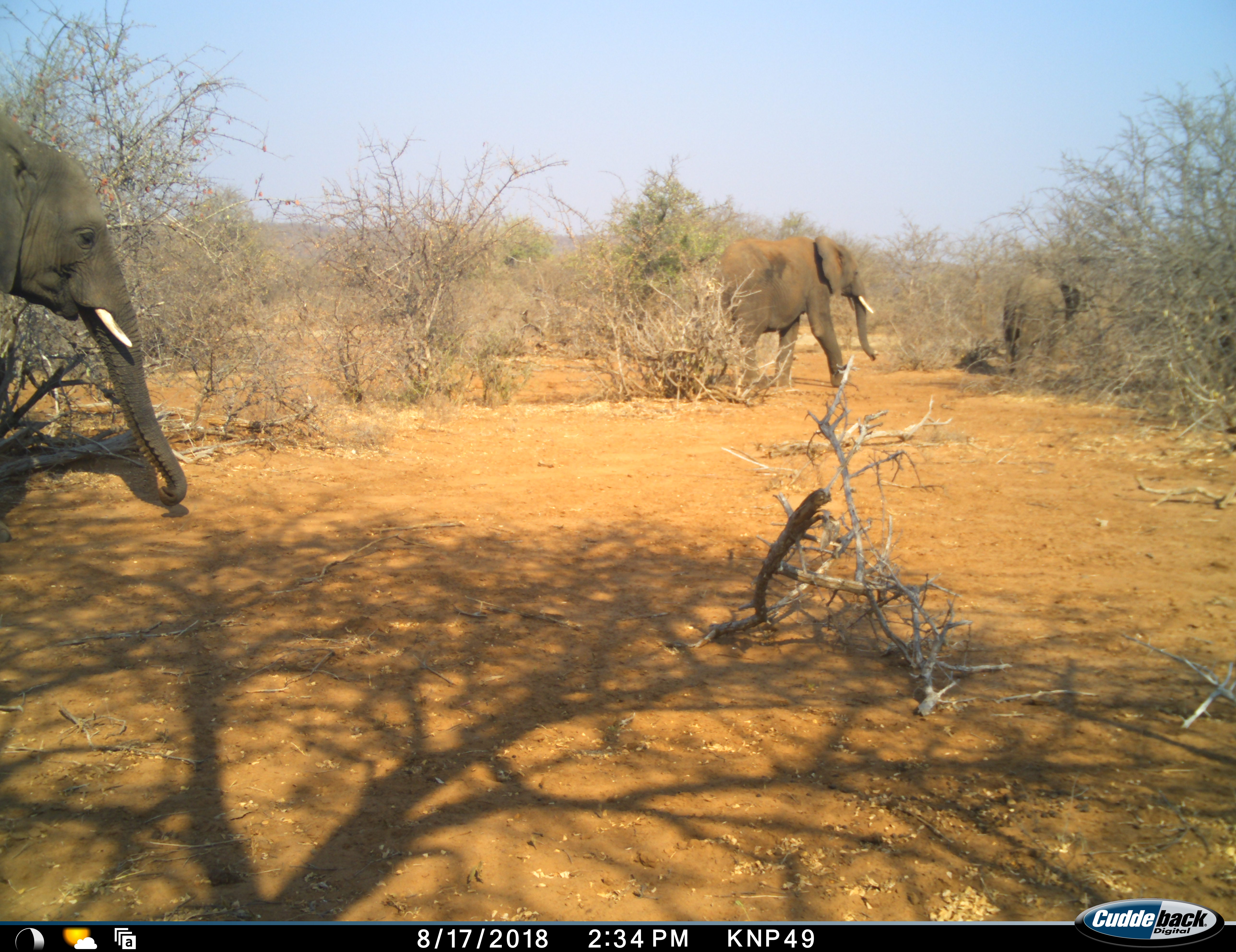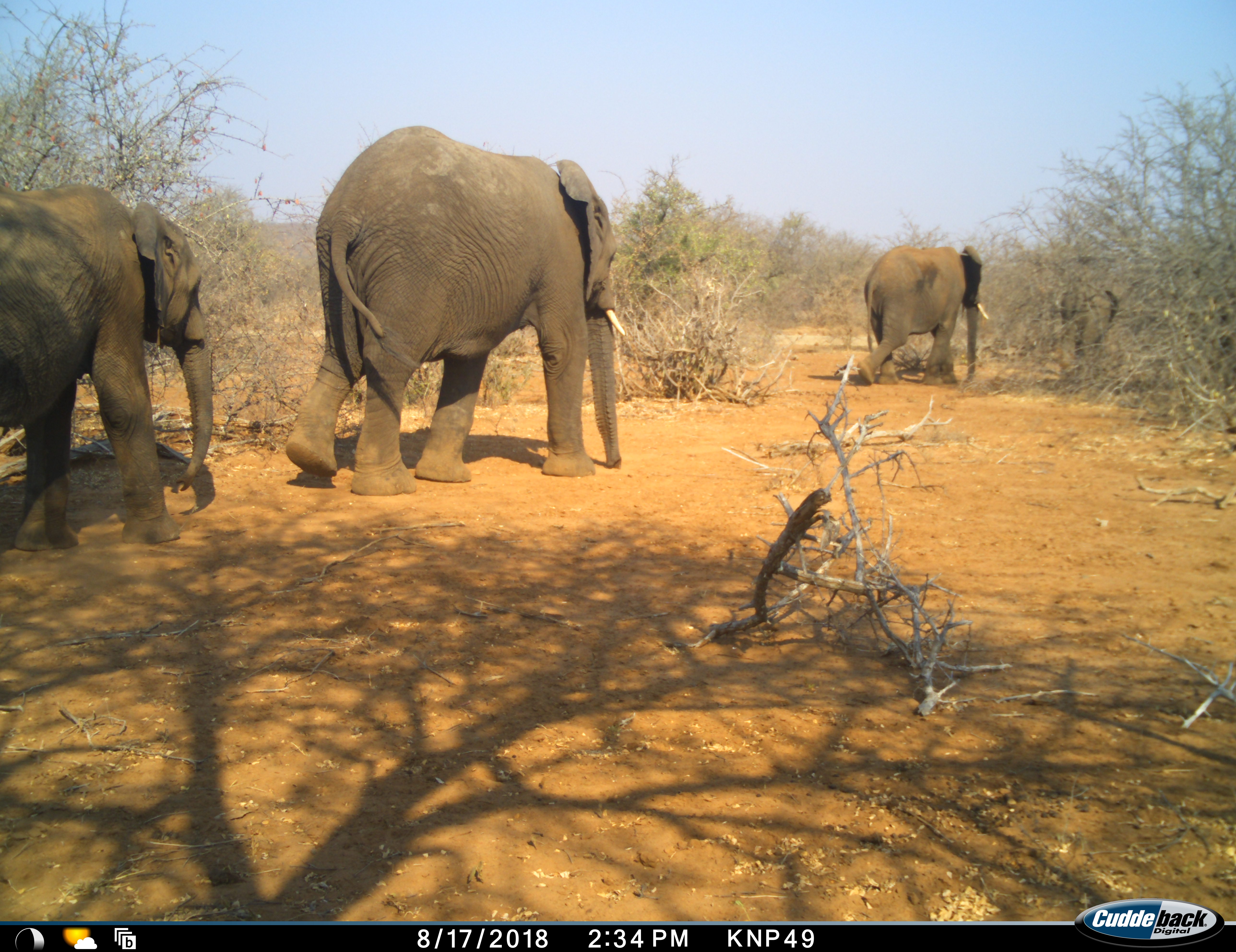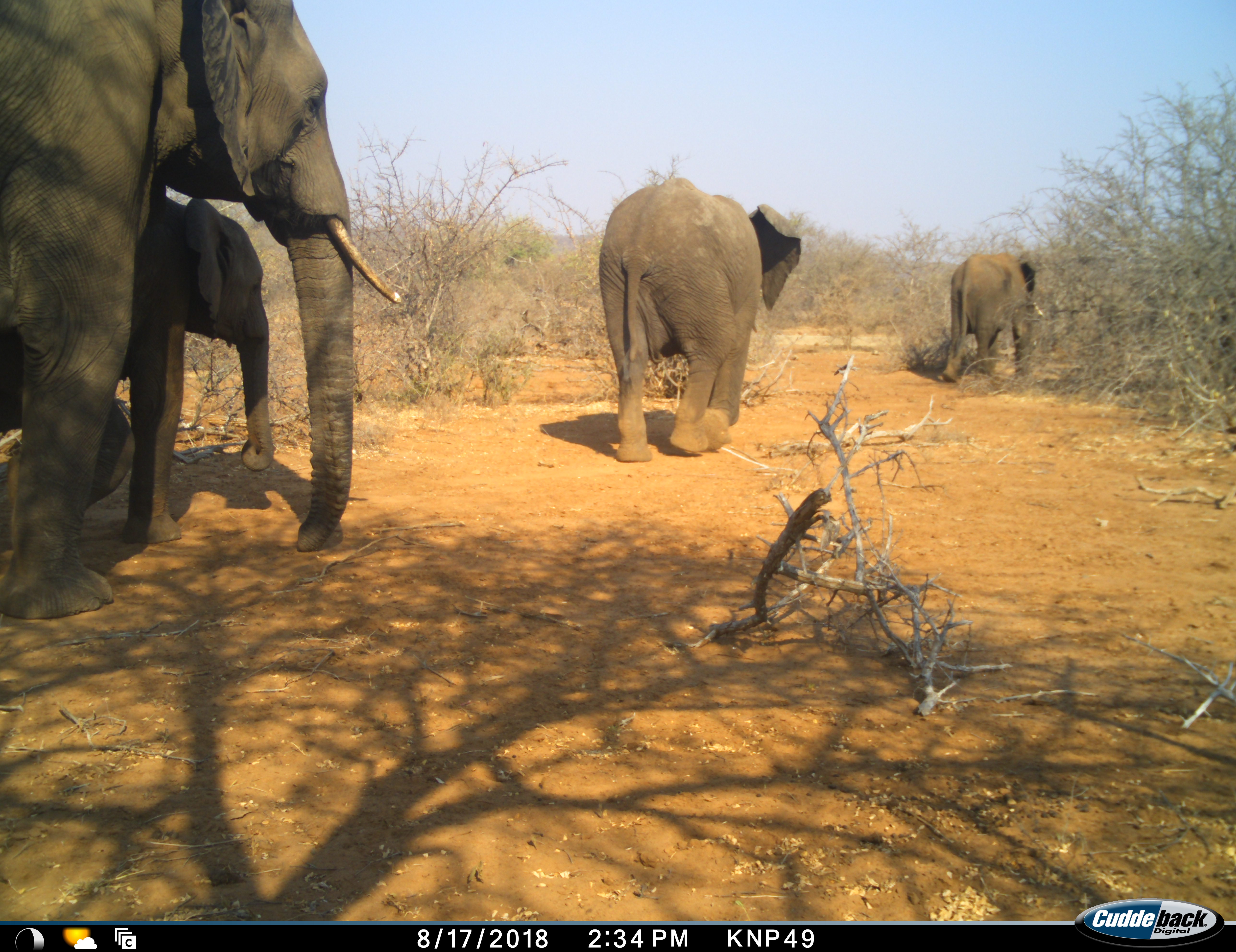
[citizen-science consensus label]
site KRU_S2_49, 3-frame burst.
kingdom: Animalia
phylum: Chordata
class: Mammalia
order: Proboscidea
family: Elephantidae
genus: Loxodonta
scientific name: Loxodonta africana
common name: african bush elephant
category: elephant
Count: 5.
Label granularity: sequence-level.